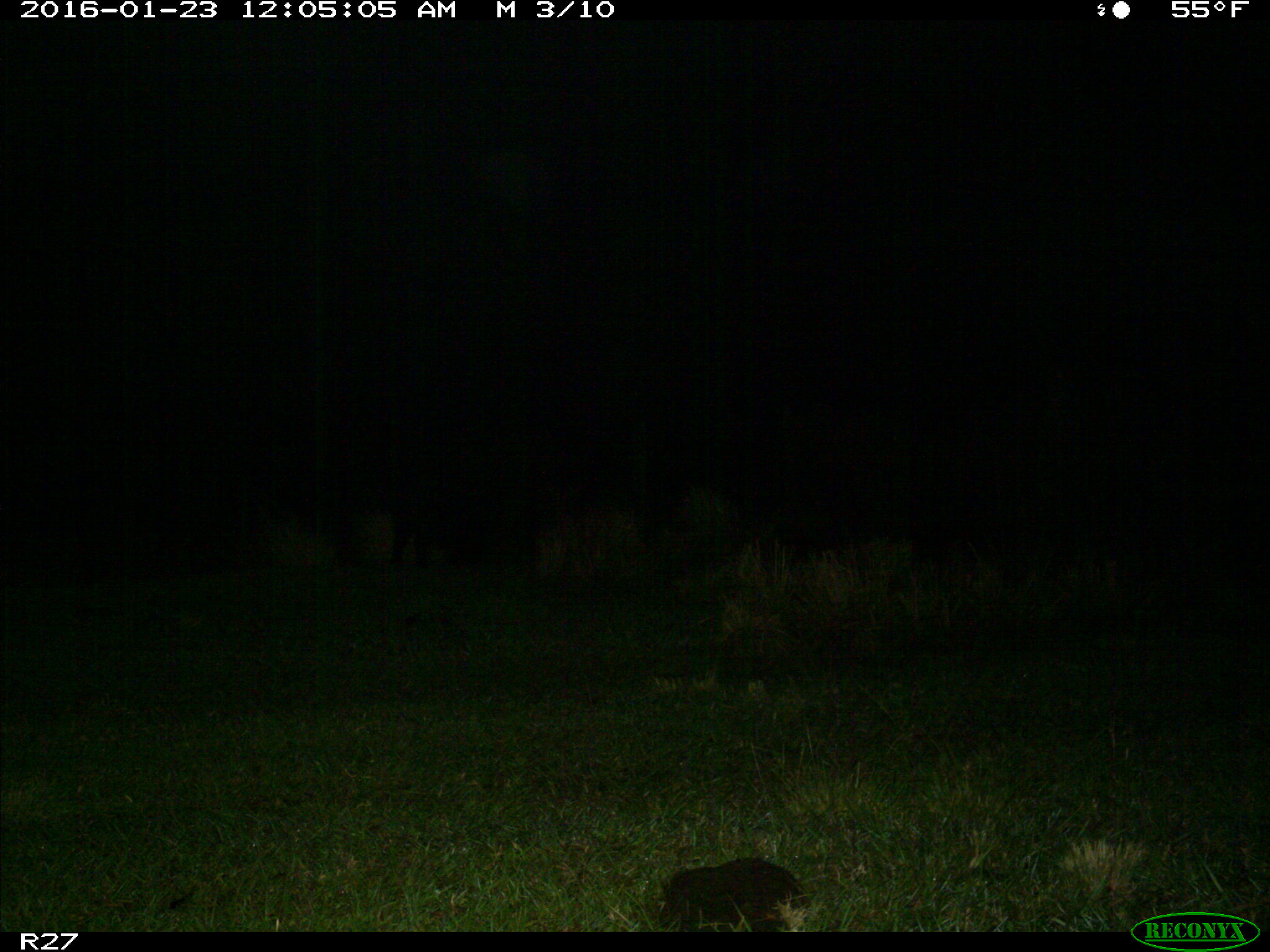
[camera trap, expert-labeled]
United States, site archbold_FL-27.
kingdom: Animalia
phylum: Chordata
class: Mammalia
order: Artiodactyla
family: Suidae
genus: Sus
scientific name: Sus scrofa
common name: wild boar